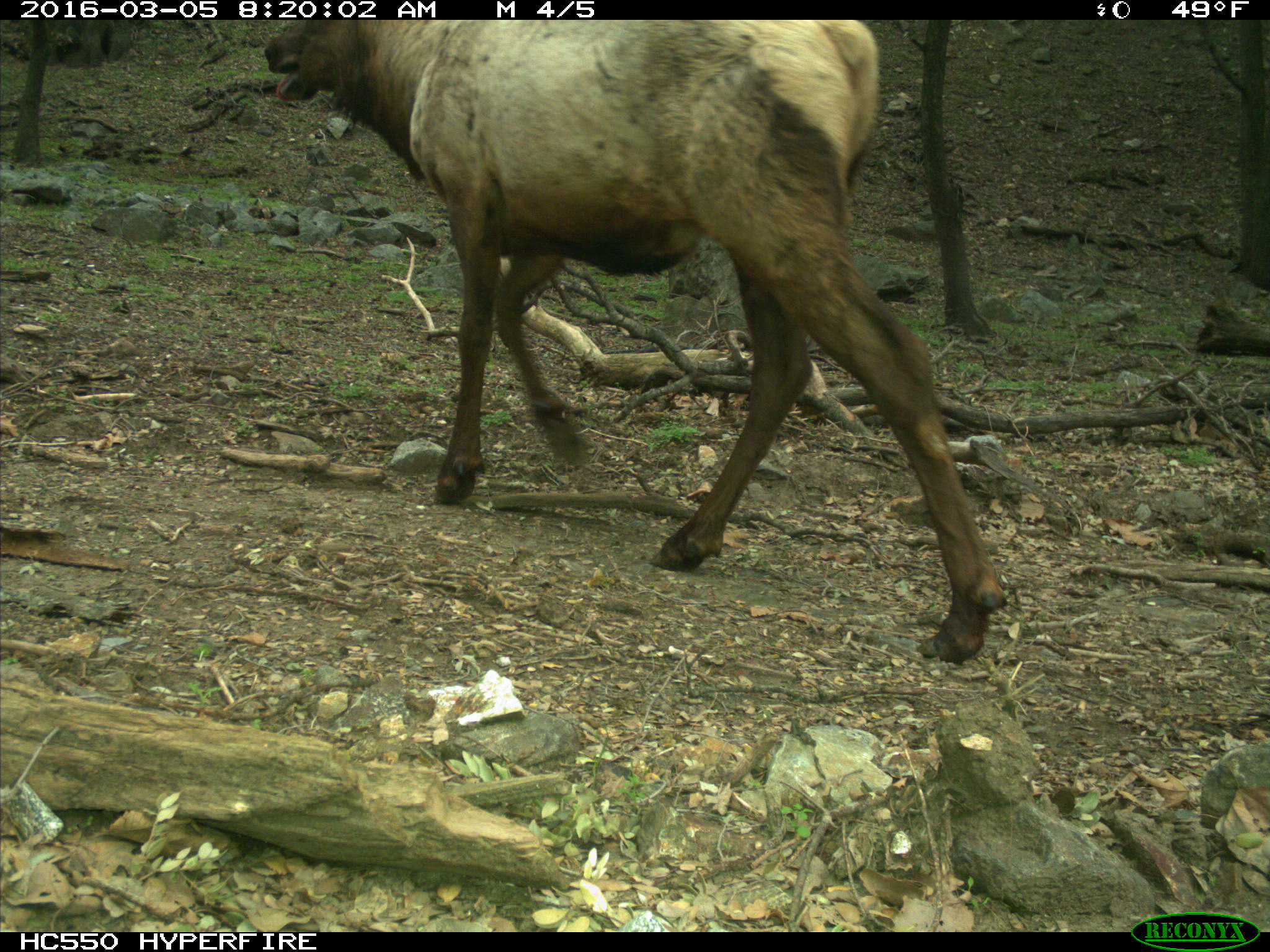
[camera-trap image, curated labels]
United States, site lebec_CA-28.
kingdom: Animalia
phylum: Chordata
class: Mammalia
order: Artiodactyla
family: Cervidae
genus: Cervus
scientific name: Cervus canadensis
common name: elk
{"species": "Cervus canadensis (elk)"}